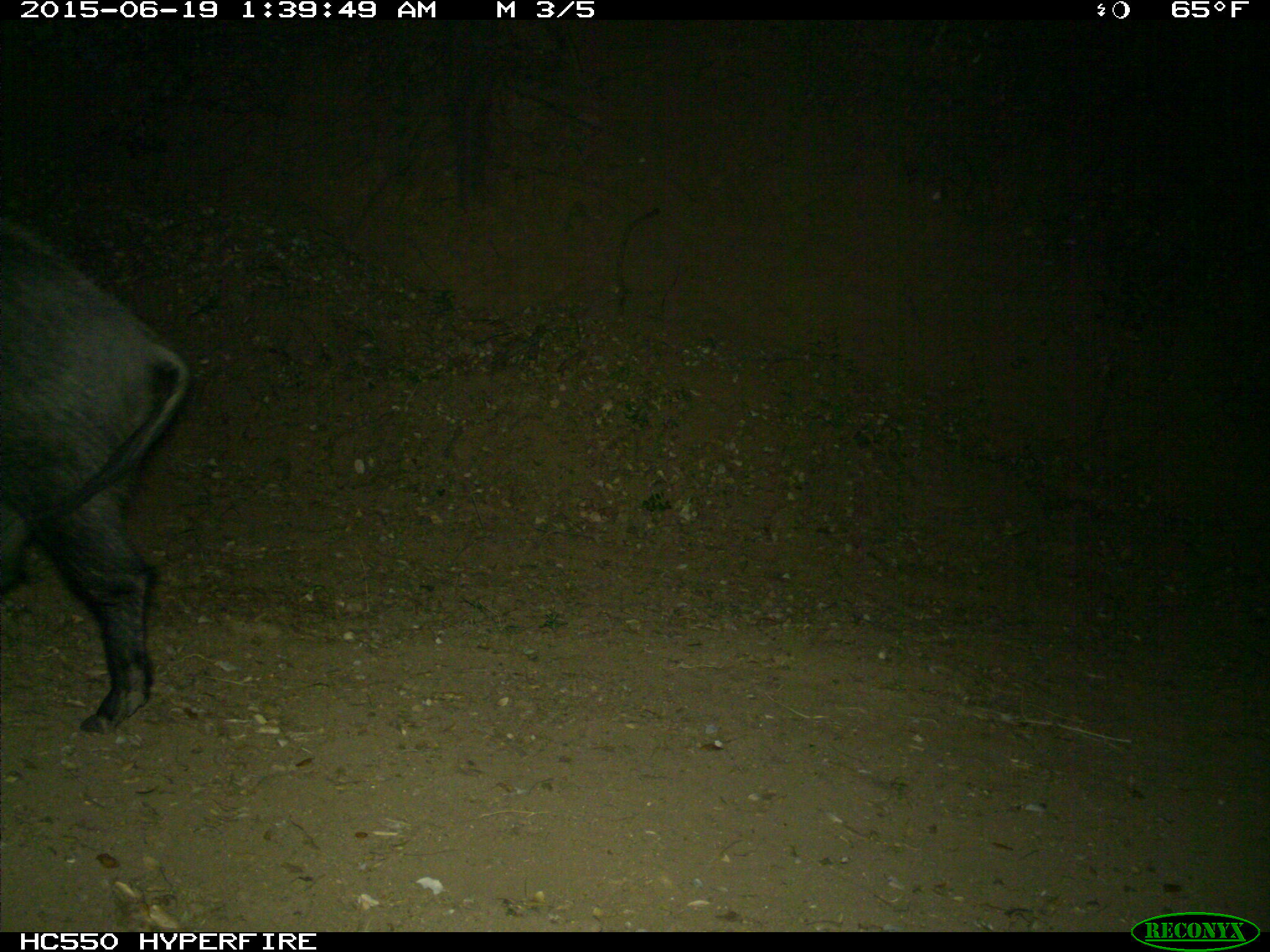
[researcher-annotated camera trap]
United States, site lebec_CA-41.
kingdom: Animalia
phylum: Chordata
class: Mammalia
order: Artiodactyla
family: Suidae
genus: Sus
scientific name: Sus scrofa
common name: wild boar